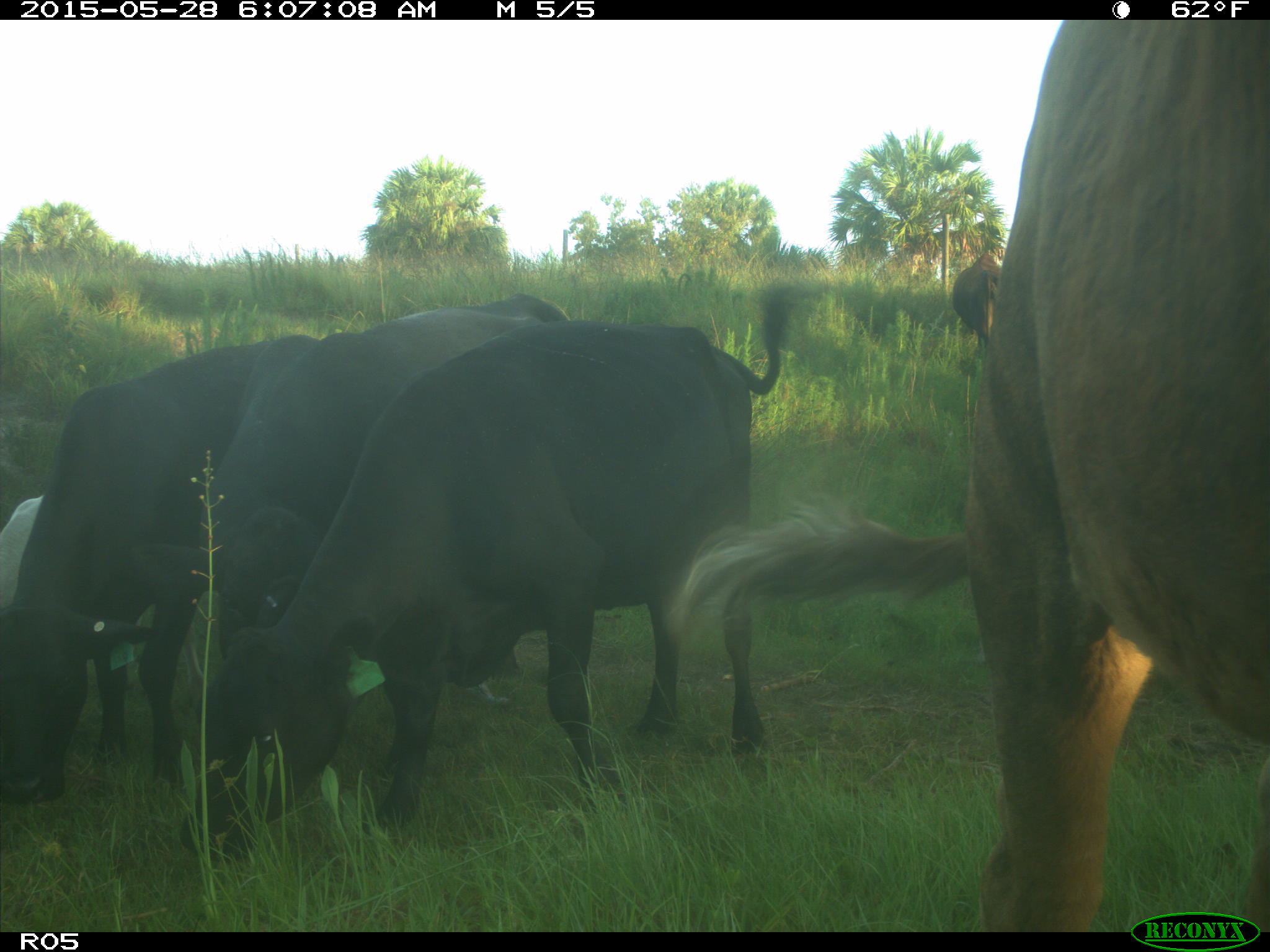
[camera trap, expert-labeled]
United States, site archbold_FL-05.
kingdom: Animalia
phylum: Chordata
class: Mammalia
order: Artiodactyla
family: Bovidae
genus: Bos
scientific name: Bos taurus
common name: domestic cow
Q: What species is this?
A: Bos taurus (domestic cow).